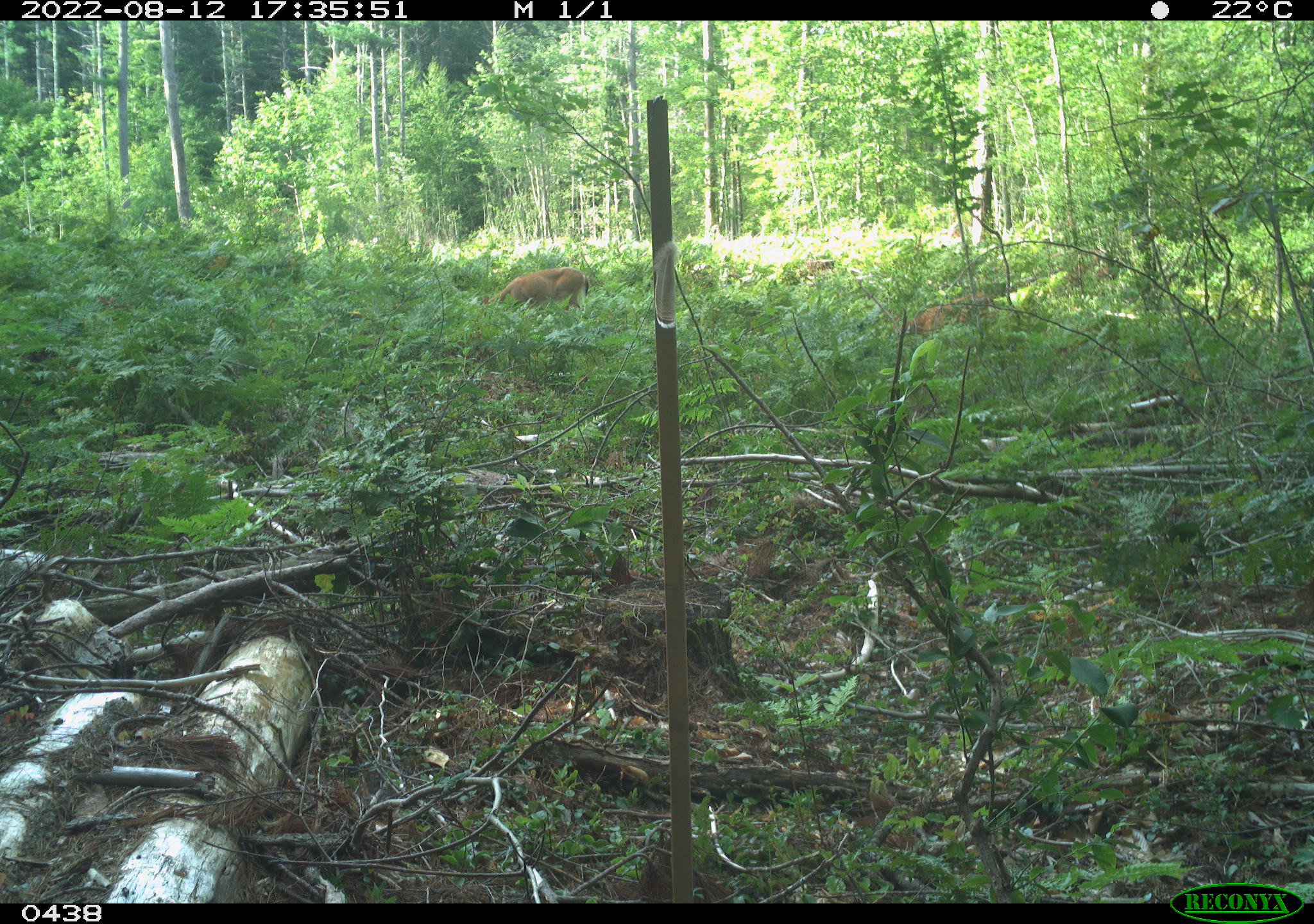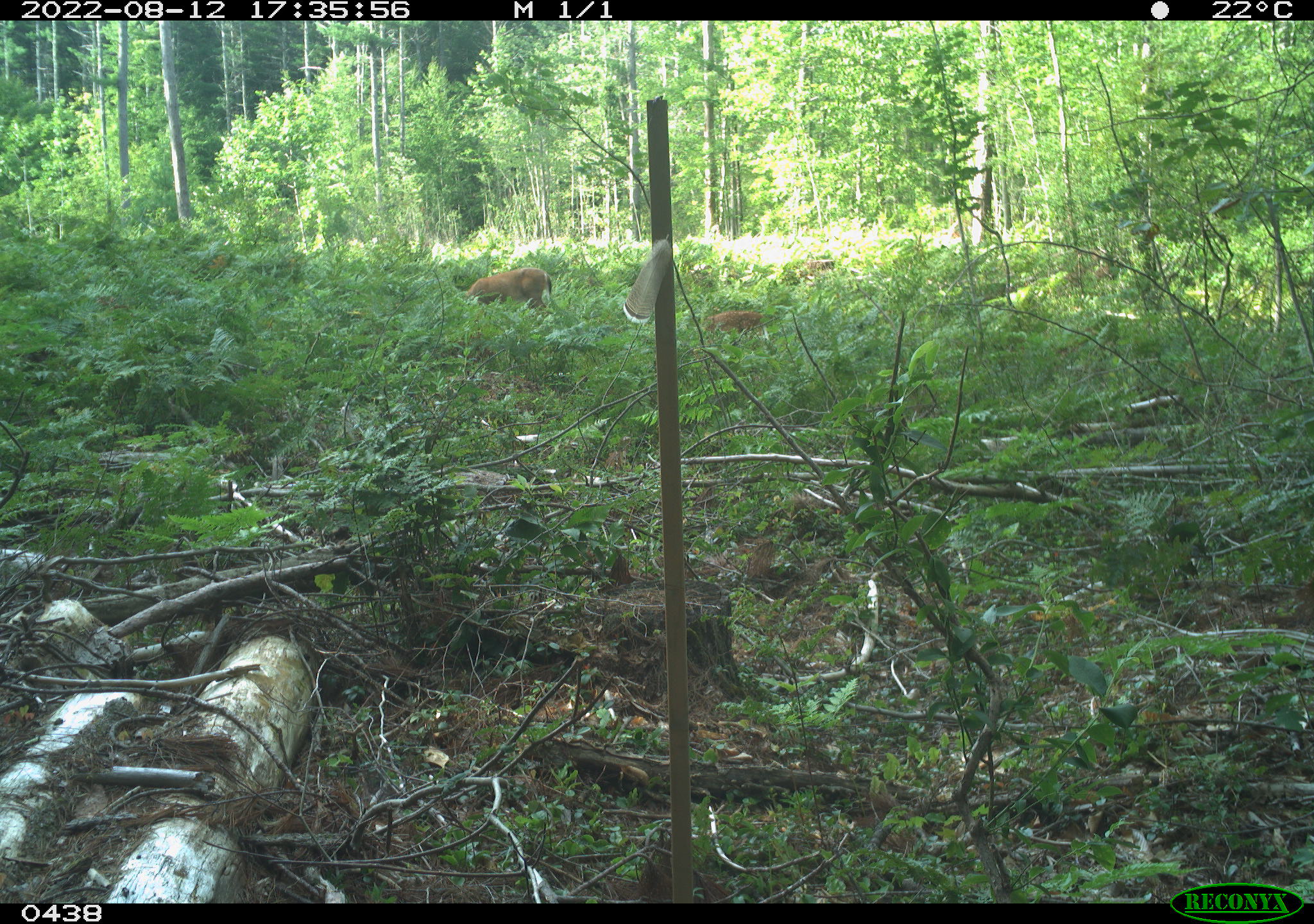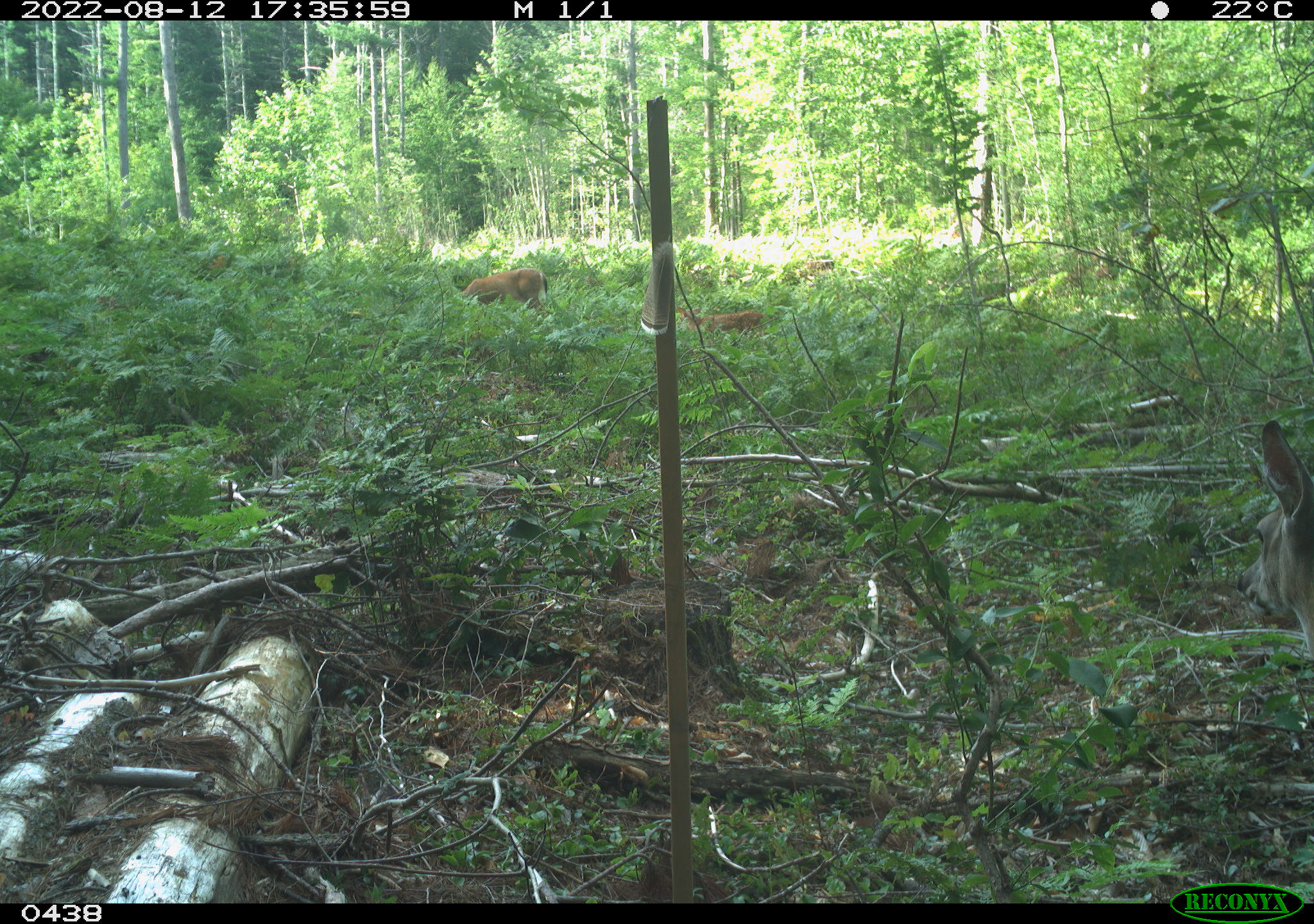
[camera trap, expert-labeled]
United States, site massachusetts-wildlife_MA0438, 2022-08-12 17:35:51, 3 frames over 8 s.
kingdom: Animalia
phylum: Chordata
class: Mammalia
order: Artiodactyla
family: Cervidae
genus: Odocoileus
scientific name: Odocoileus virginianus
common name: white-tailed deer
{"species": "white-tailed deer (Odocoileus virginianus)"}